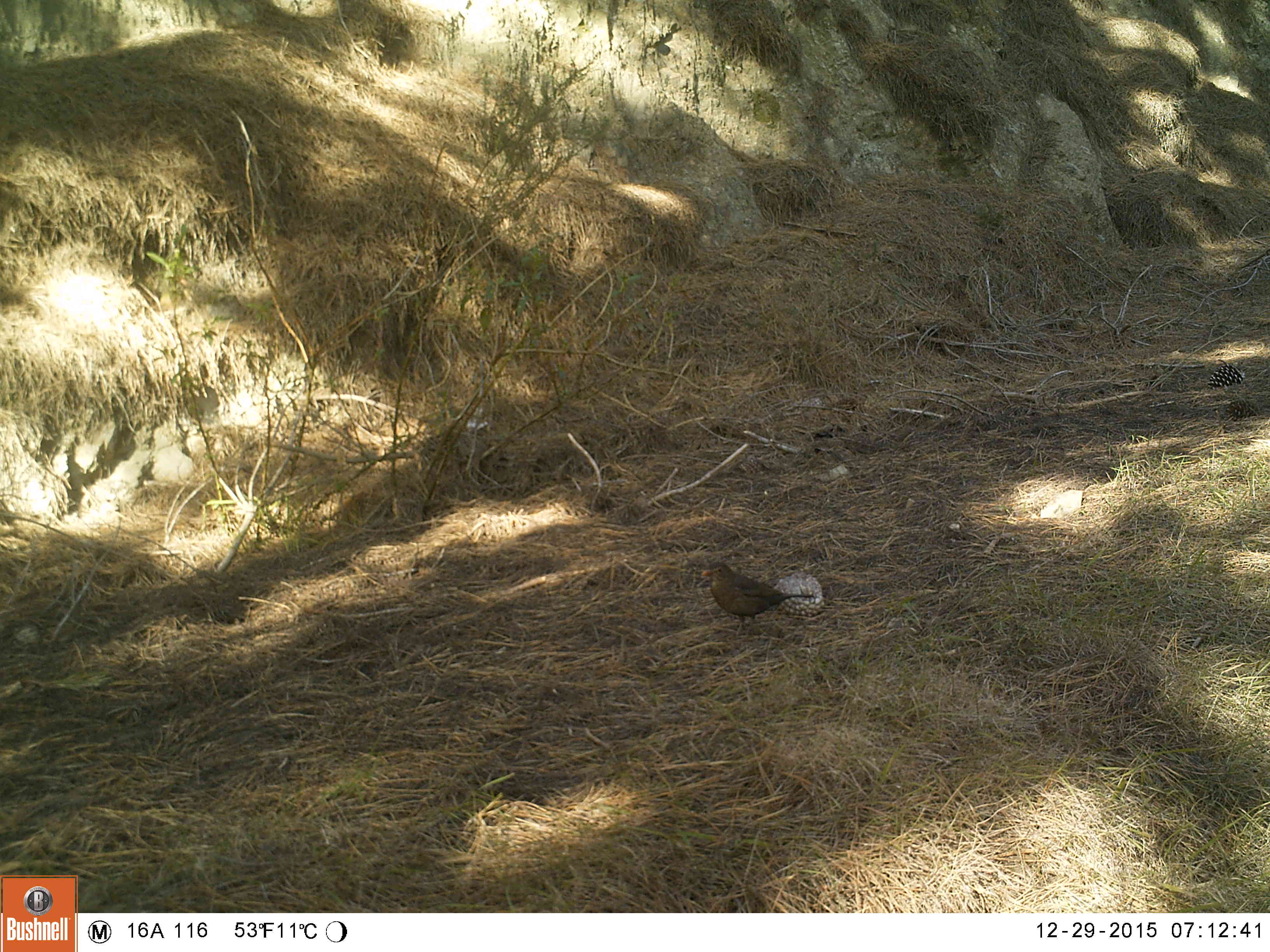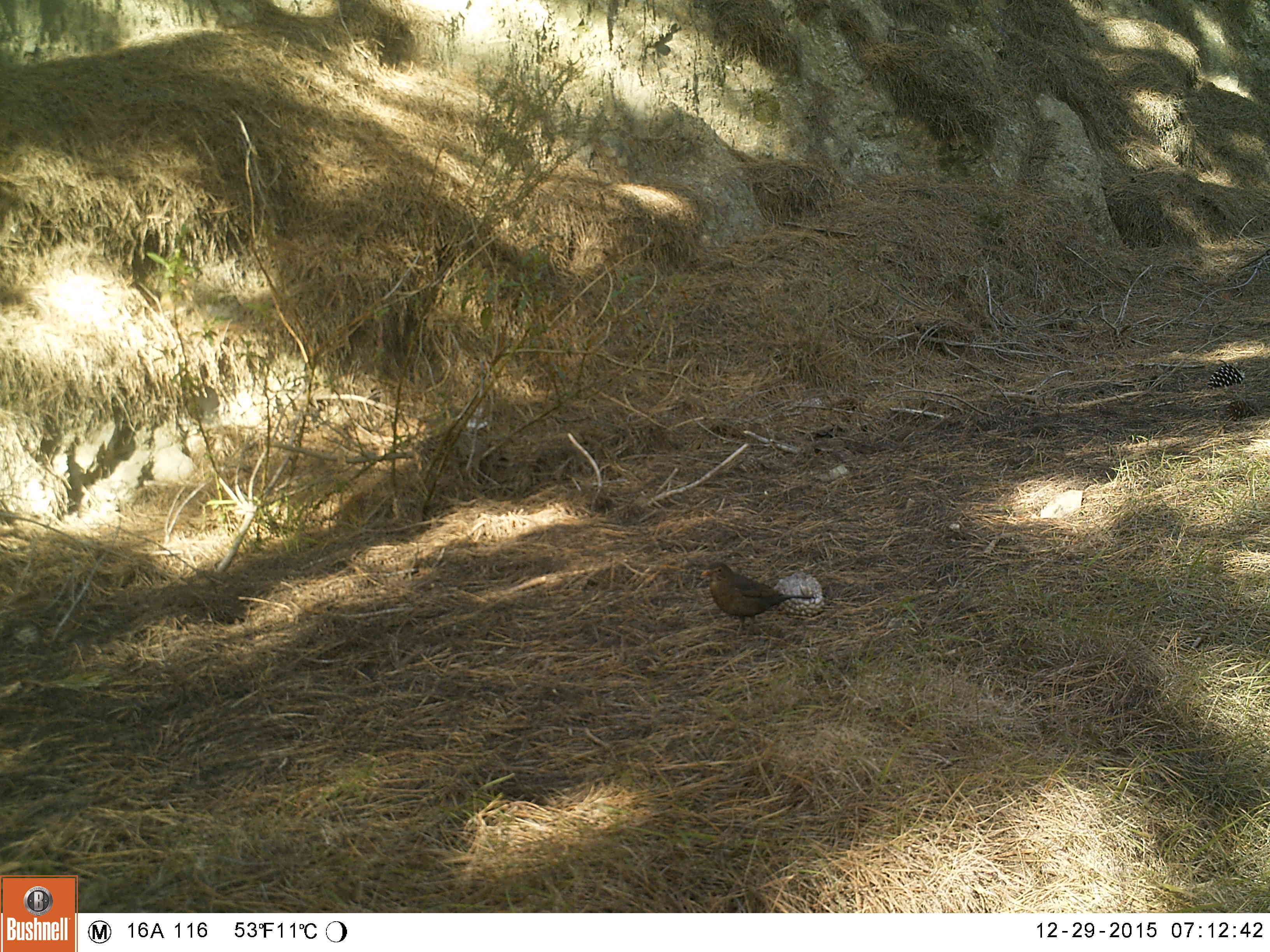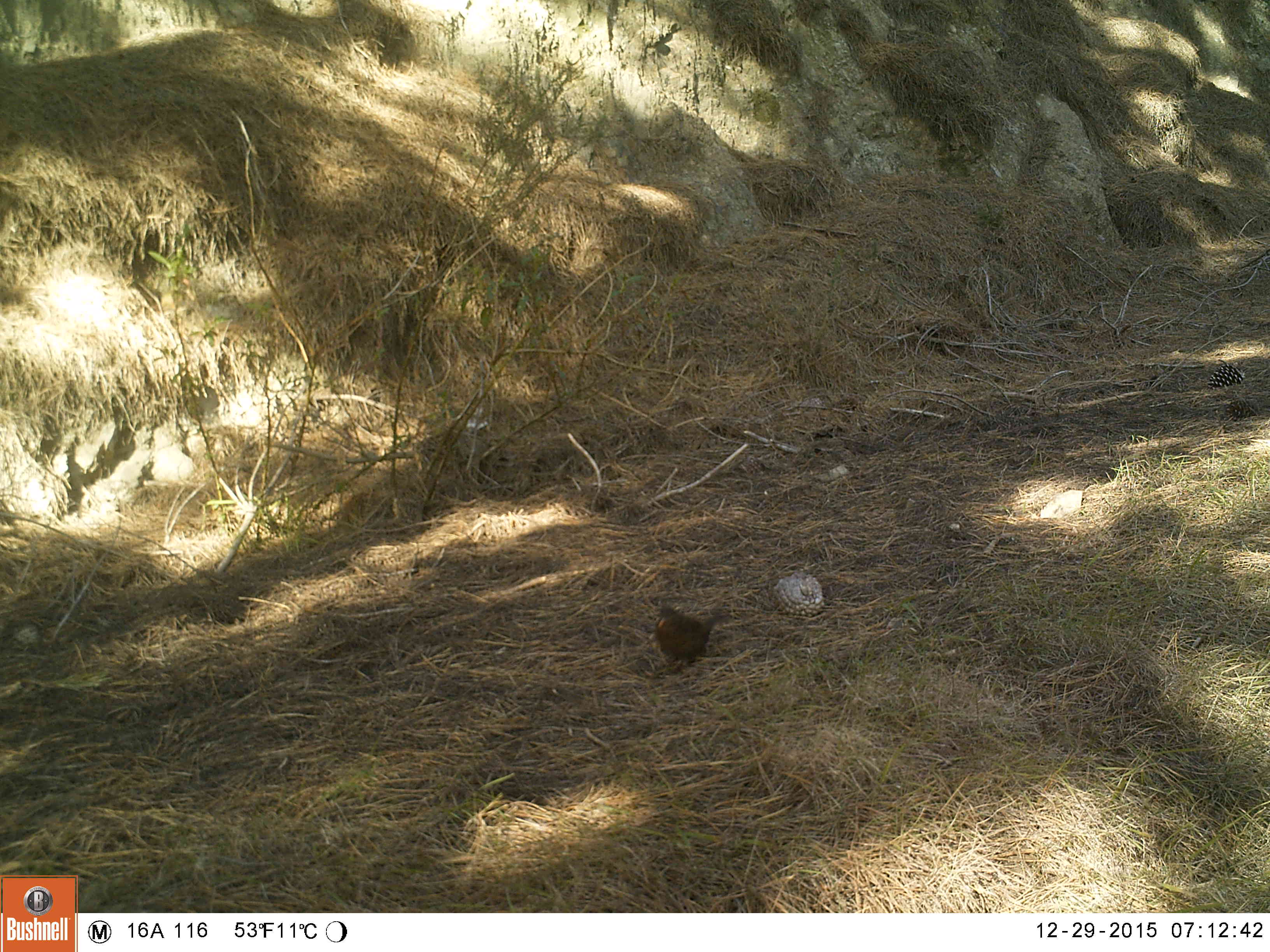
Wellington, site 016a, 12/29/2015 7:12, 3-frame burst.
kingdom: Animalia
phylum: Chordata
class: Aves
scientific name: Aves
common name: bird